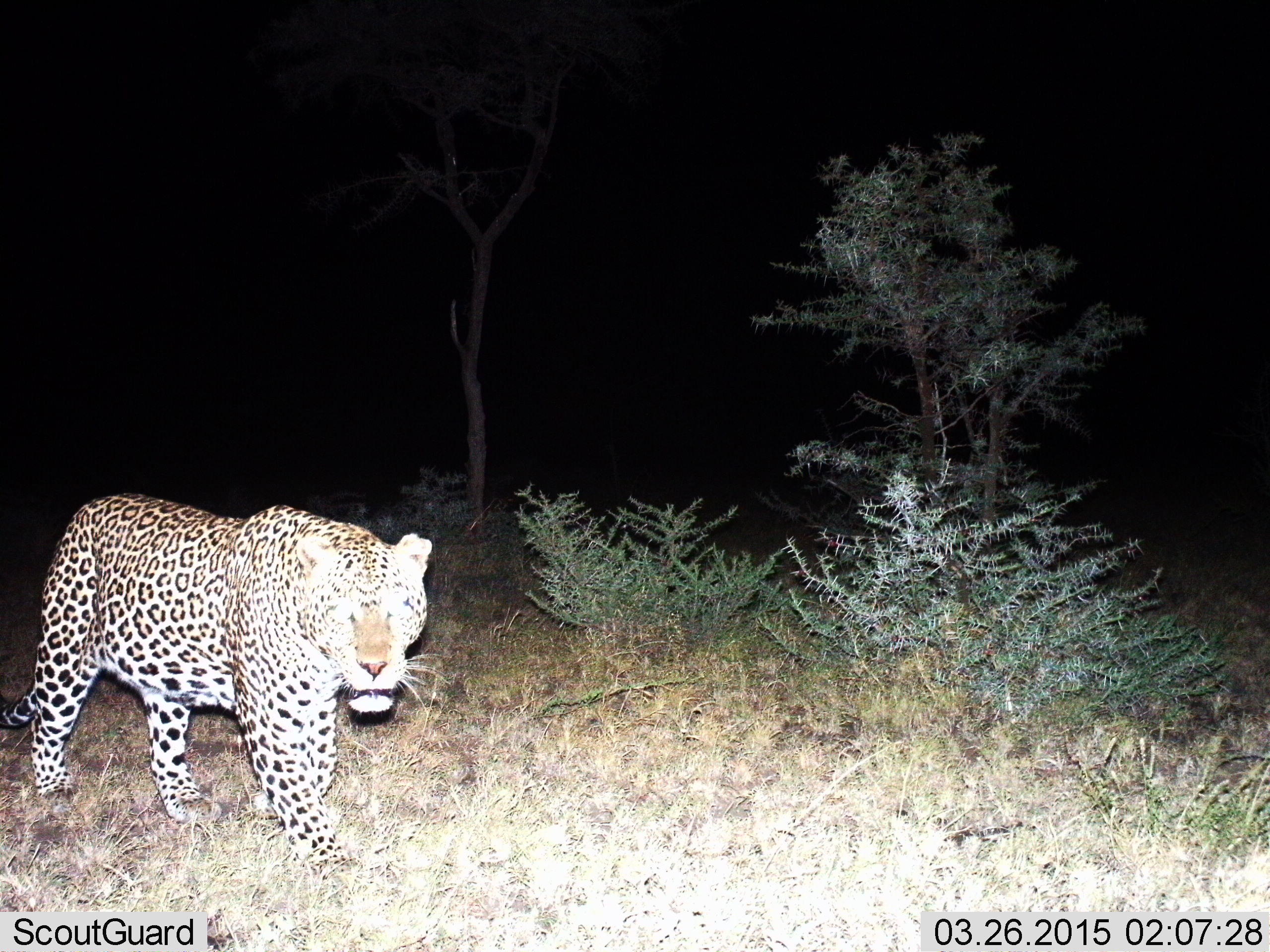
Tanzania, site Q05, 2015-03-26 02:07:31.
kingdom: Animalia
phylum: Chordata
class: Mammalia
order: Carnivora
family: Felidae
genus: Panthera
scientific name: Panthera pardus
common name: leopard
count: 1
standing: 0%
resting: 0%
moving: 100%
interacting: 0%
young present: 0%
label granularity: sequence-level